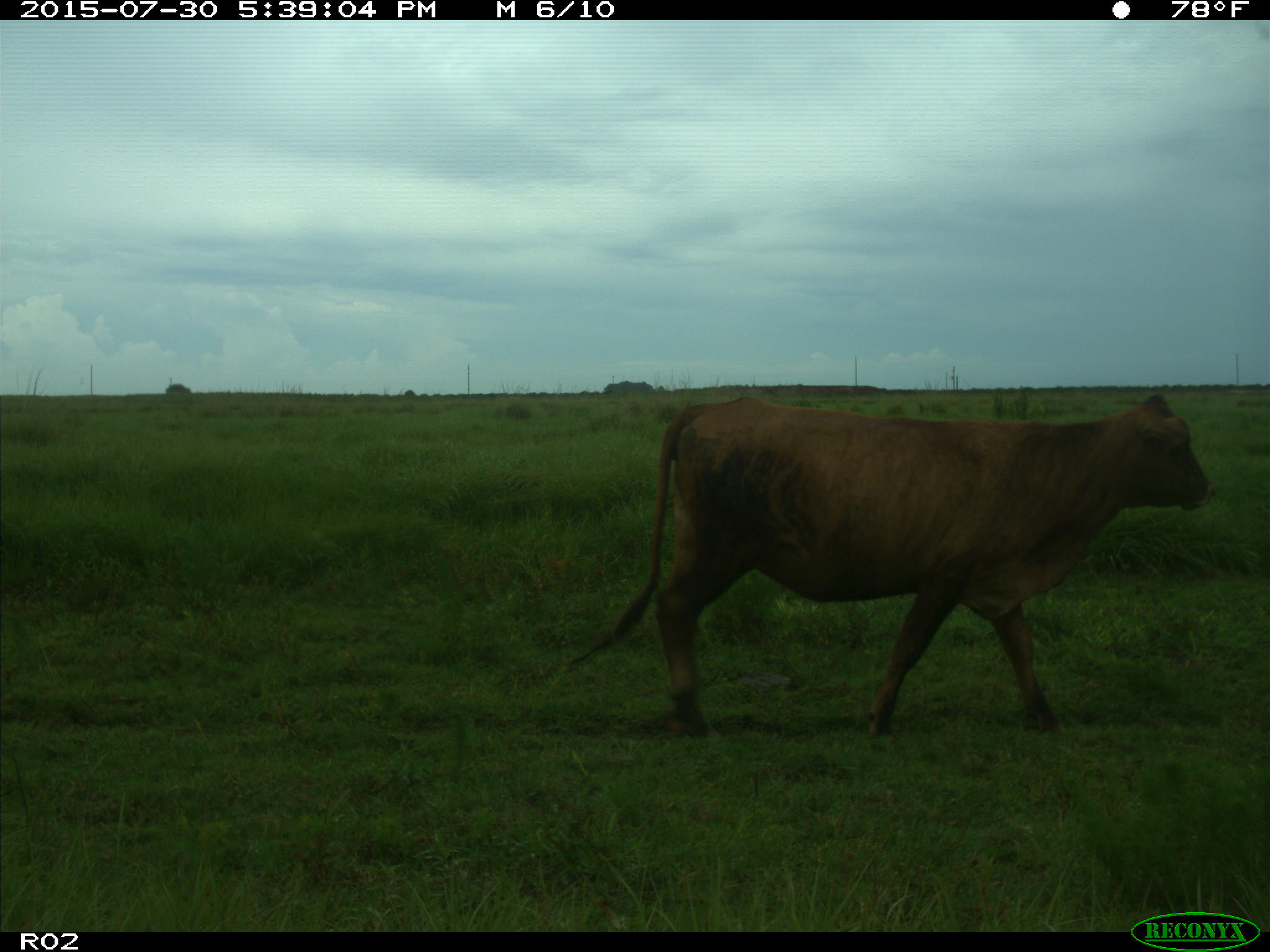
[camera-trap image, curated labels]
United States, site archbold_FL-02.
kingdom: Animalia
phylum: Chordata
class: Mammalia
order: Artiodactyla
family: Bovidae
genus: Bos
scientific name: Bos taurus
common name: domestic cow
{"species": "Bos taurus (domestic cow)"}